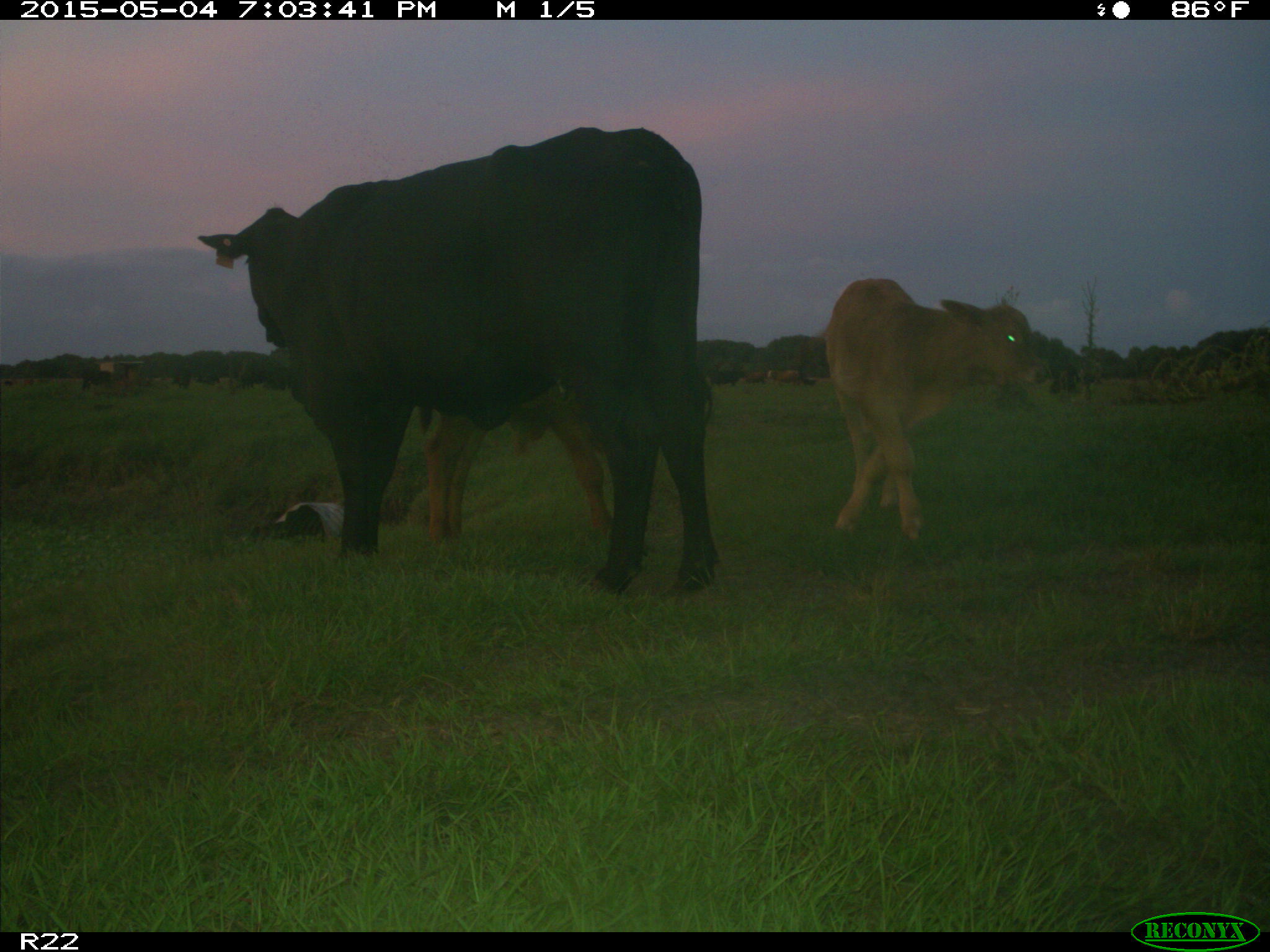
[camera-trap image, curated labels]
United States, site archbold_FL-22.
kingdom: Animalia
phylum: Chordata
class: Mammalia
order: Artiodactyla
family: Bovidae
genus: Bos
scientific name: Bos taurus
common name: domestic cow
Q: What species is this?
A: Bos taurus (domestic cow).